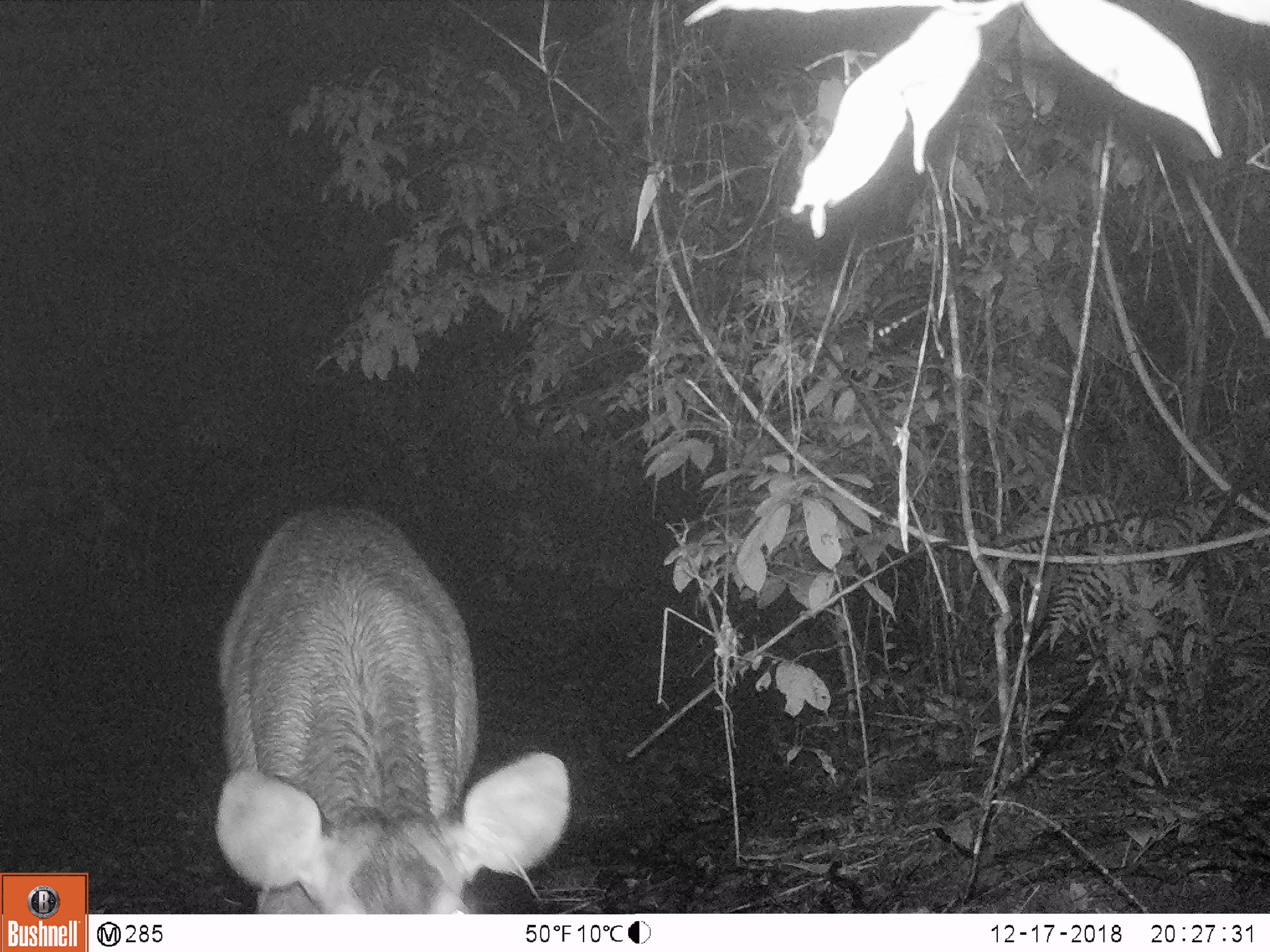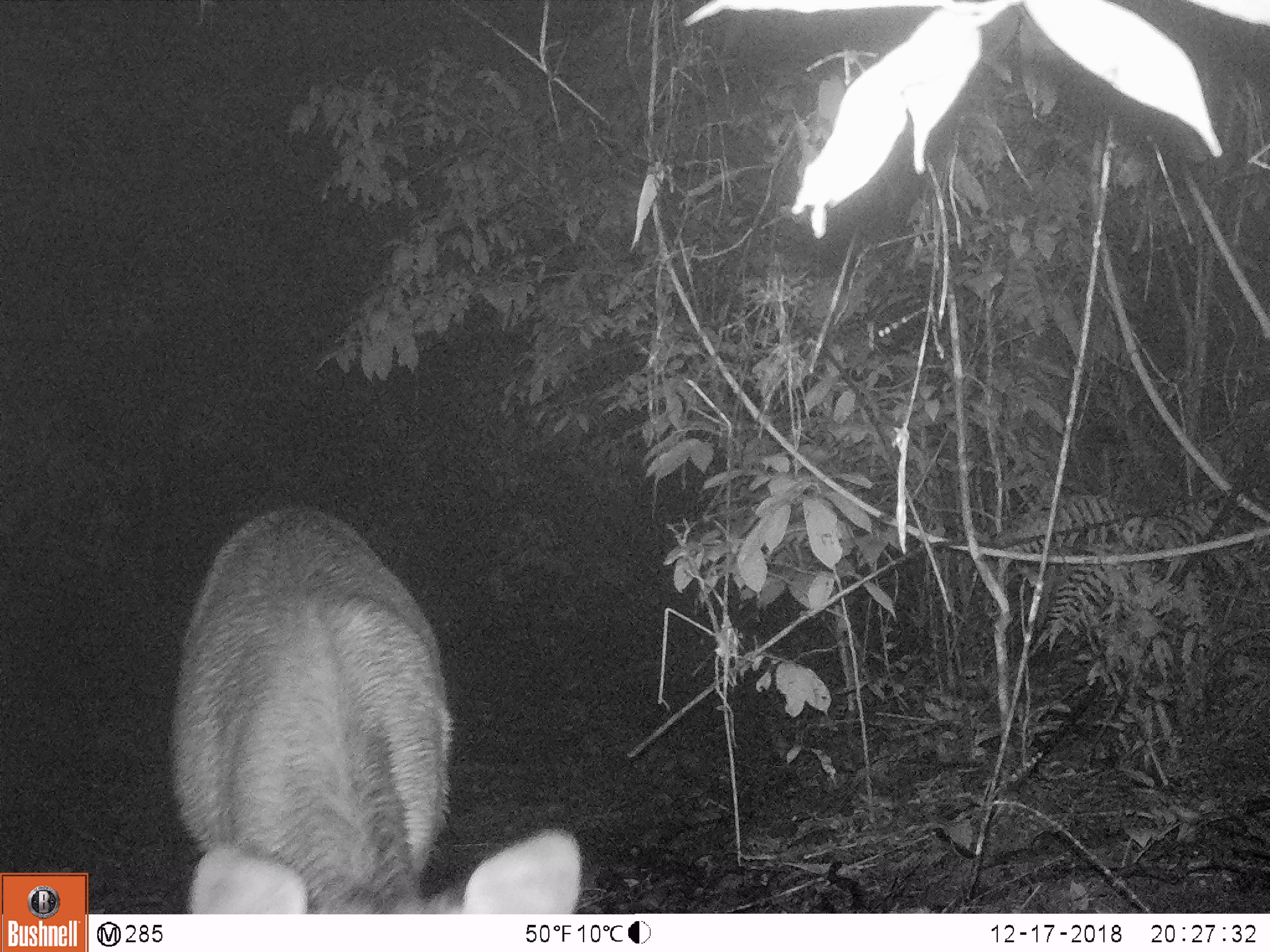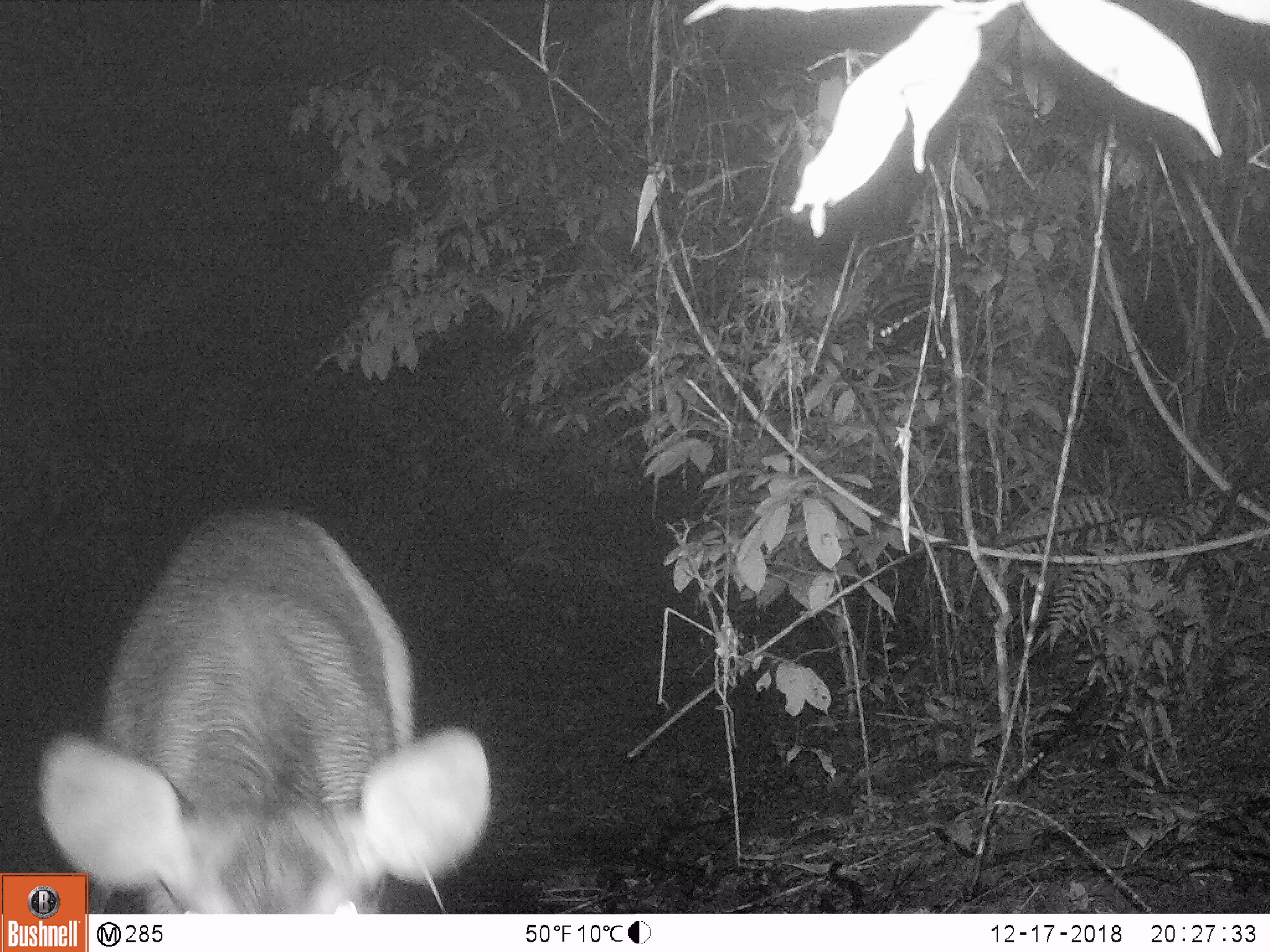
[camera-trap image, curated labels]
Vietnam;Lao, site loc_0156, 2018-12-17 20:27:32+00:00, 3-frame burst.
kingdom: Animalia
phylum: Chordata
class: Mammalia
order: Artiodactyla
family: Cervidae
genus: Rusa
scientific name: Rusa unicolor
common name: sambar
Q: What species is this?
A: Sambar (Rusa unicolor).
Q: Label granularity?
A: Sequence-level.